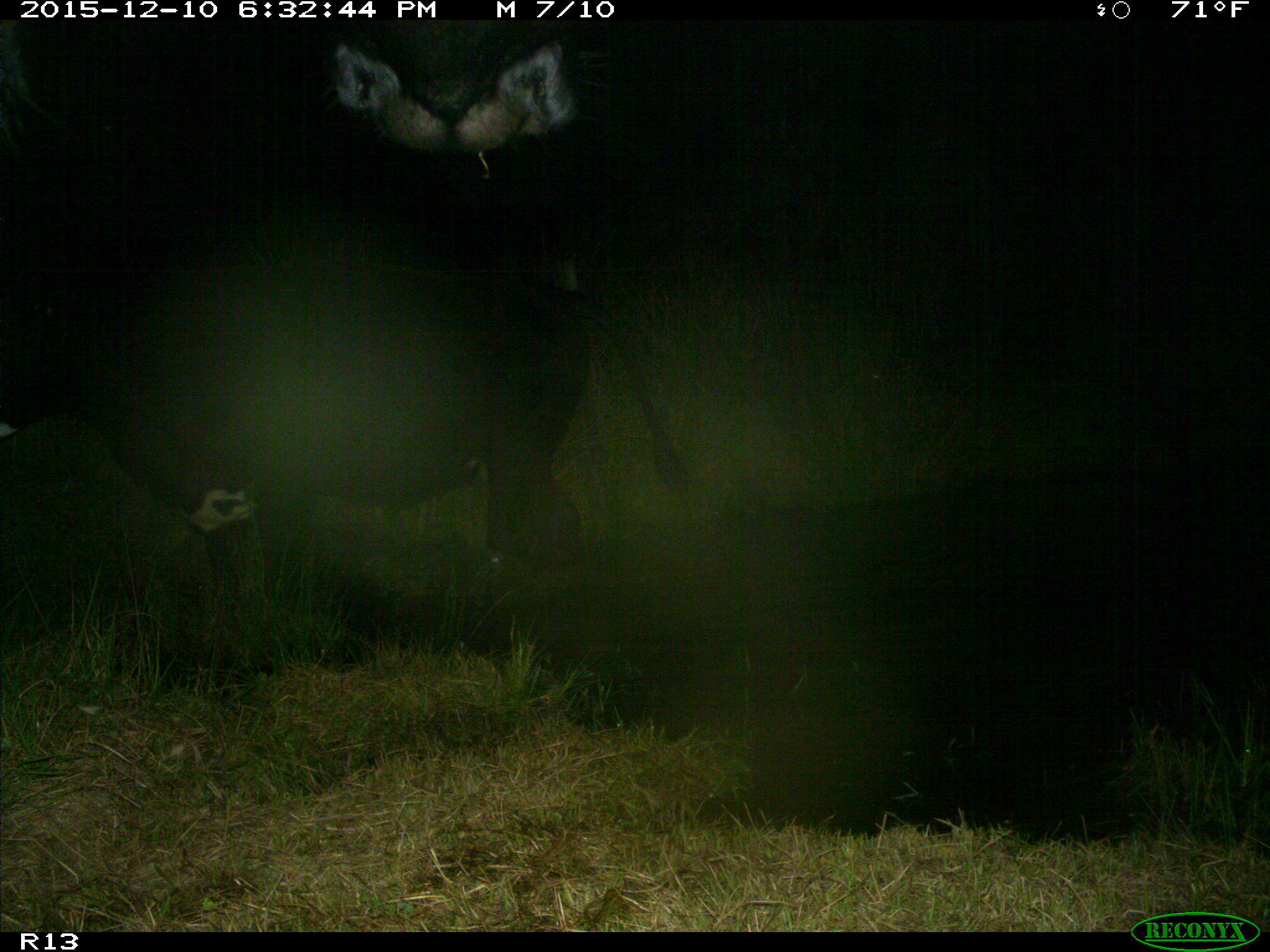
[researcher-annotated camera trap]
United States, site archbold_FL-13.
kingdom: Animalia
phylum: Chordata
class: Mammalia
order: Artiodactyla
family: Bovidae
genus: Bos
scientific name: Bos taurus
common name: domestic cow